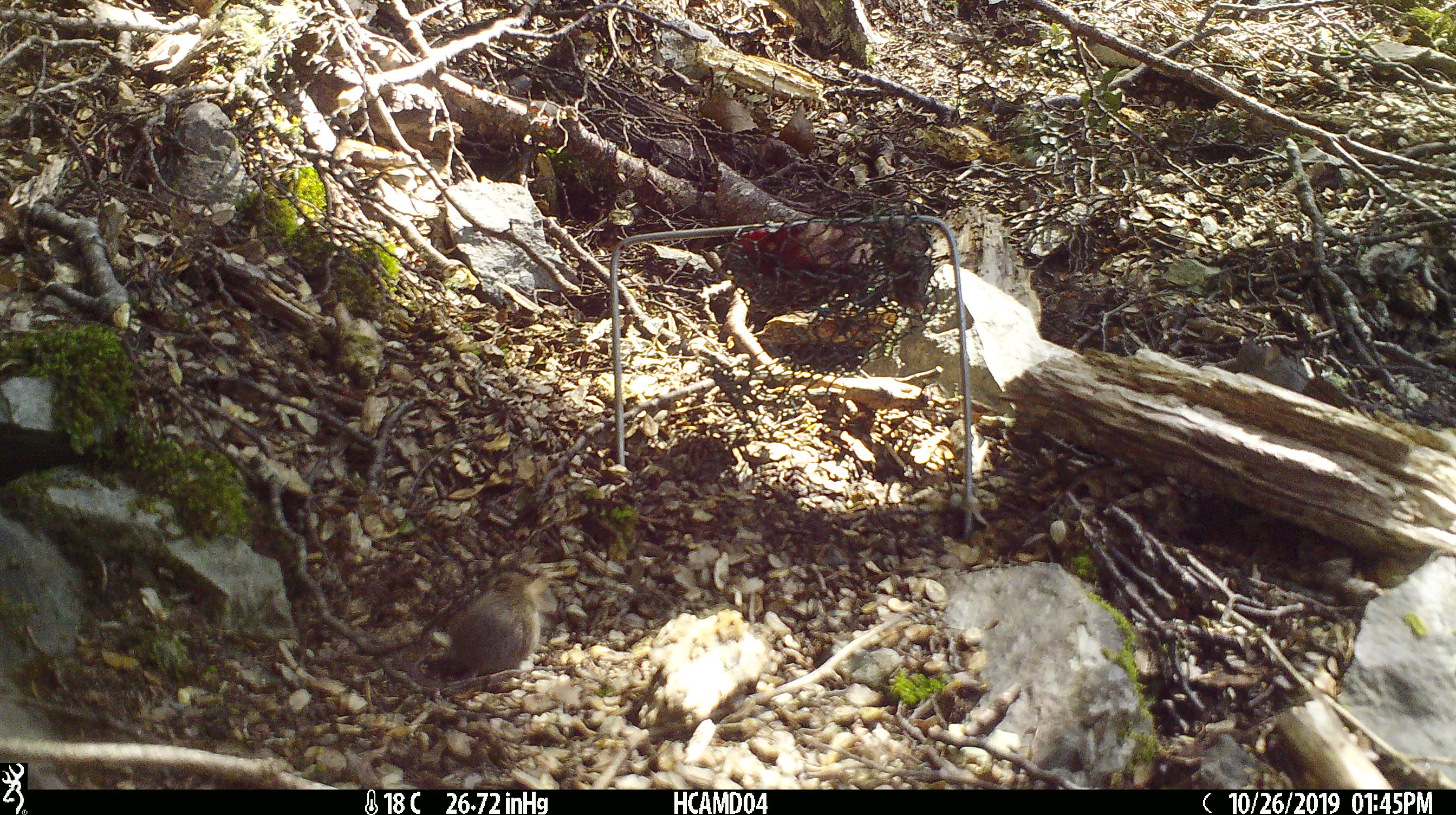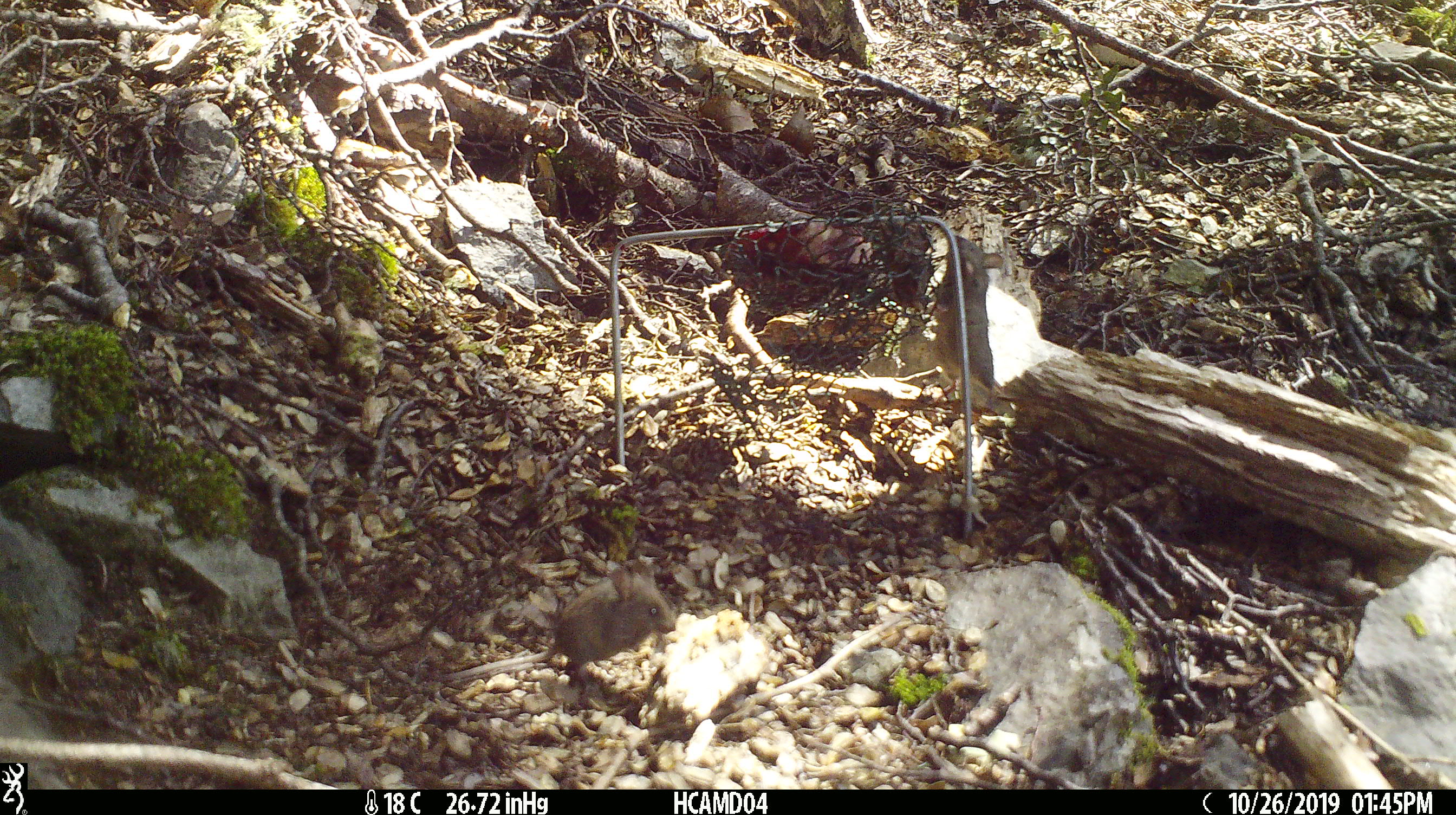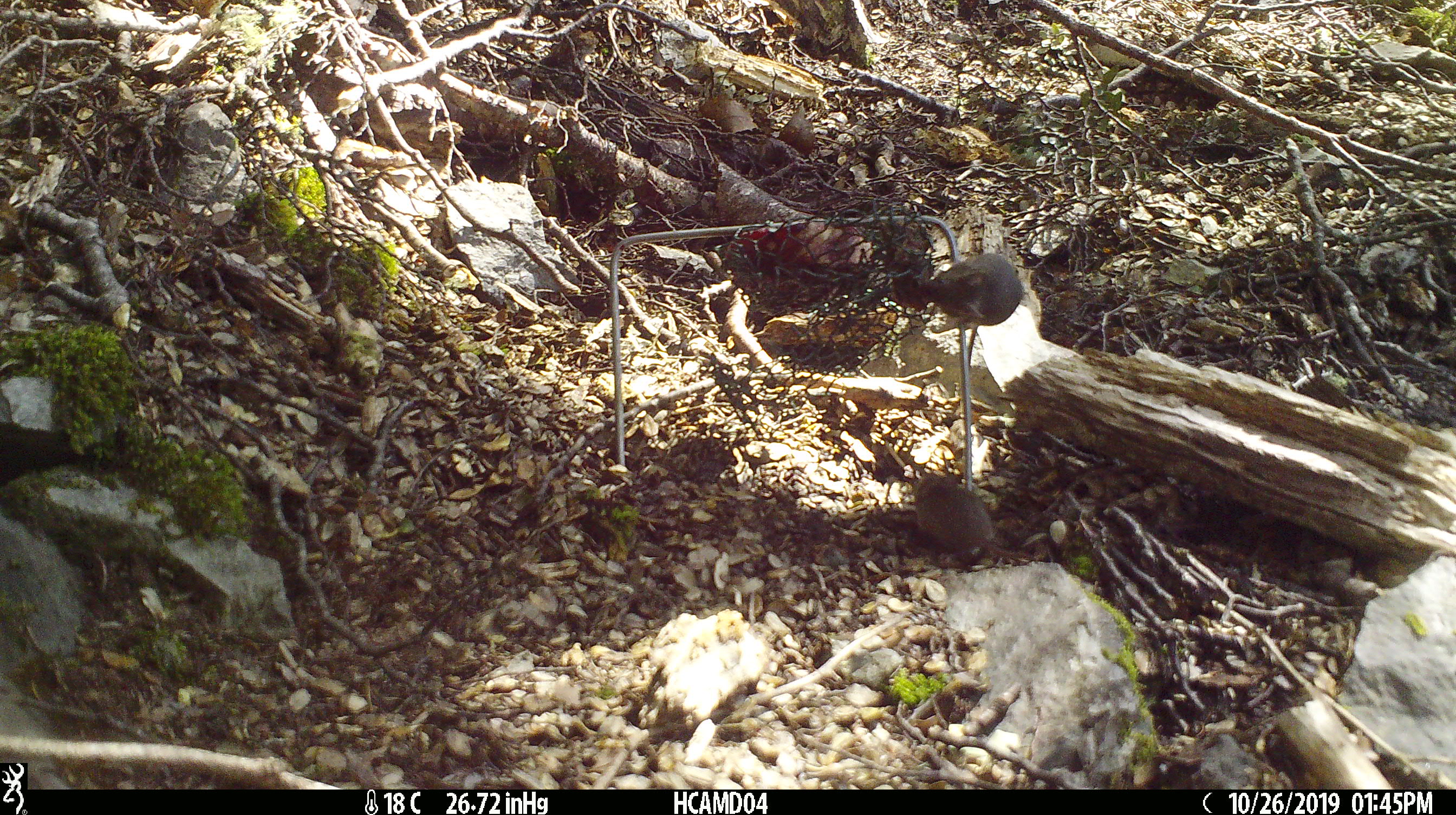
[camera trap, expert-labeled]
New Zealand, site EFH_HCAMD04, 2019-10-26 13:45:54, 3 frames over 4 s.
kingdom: Animalia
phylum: Chordata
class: Mammalia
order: Rodentia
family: Muridae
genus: Mus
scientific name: Mus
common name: mouse